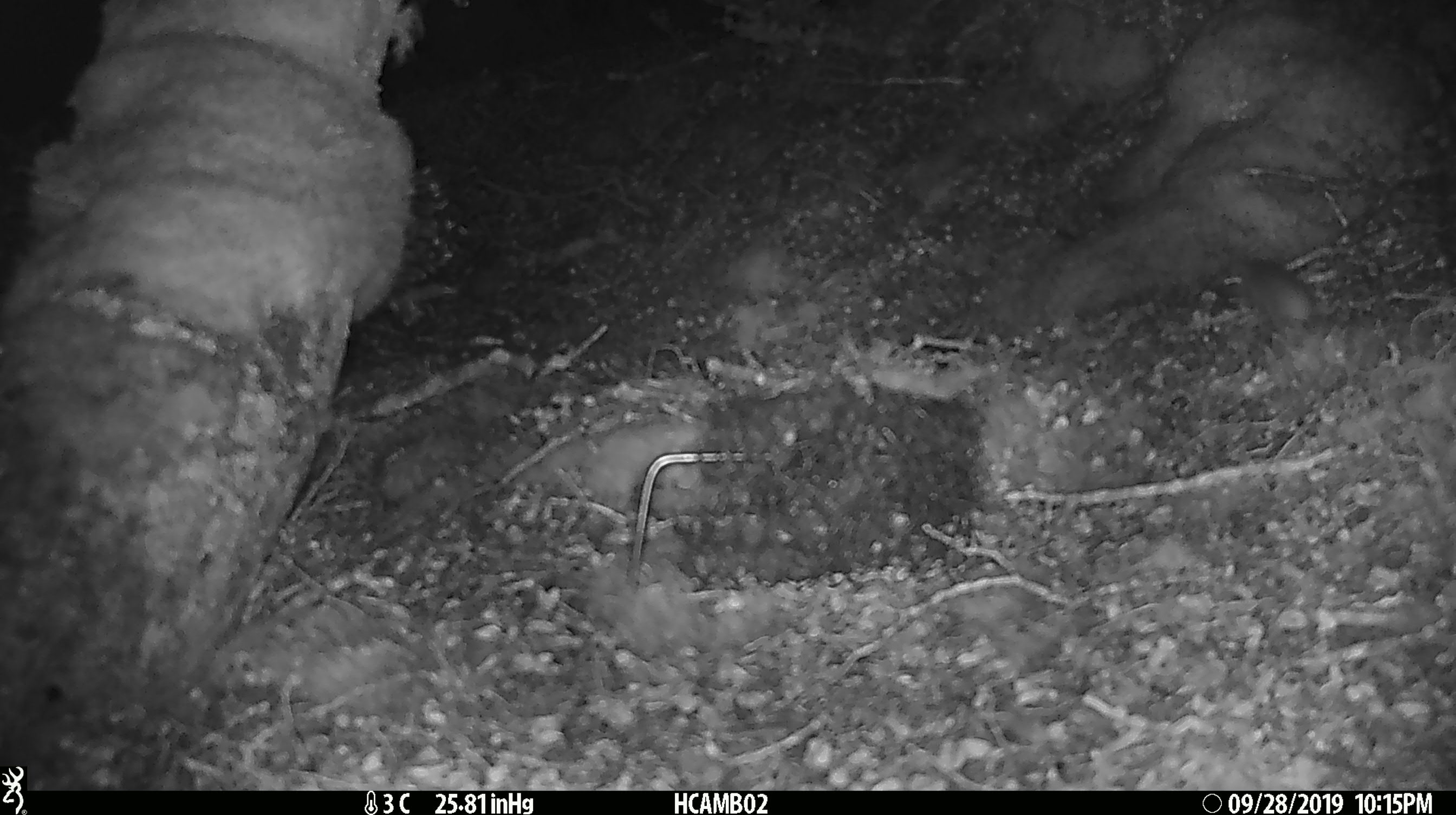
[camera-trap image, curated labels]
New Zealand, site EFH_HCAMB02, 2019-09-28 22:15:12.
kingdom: Animalia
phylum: Chordata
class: Mammalia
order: Rodentia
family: Muridae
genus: Mus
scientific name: Mus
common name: mouse